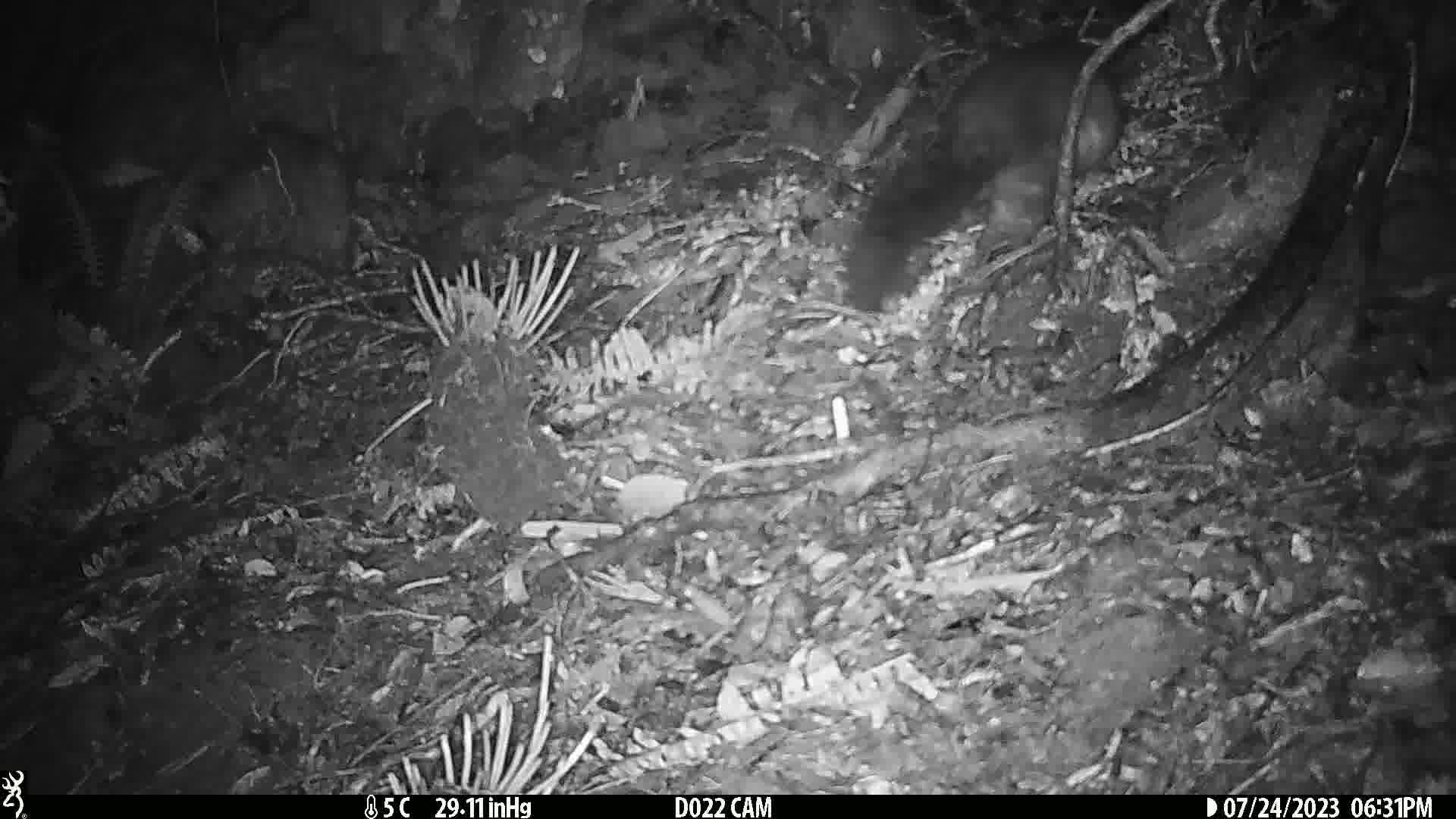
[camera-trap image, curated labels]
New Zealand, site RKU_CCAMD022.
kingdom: Animalia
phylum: Chordata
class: Mammalia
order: Diprotodontia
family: Phalangeridae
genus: Trichosurus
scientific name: Trichosurus vulpecula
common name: common brushtail possum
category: possum